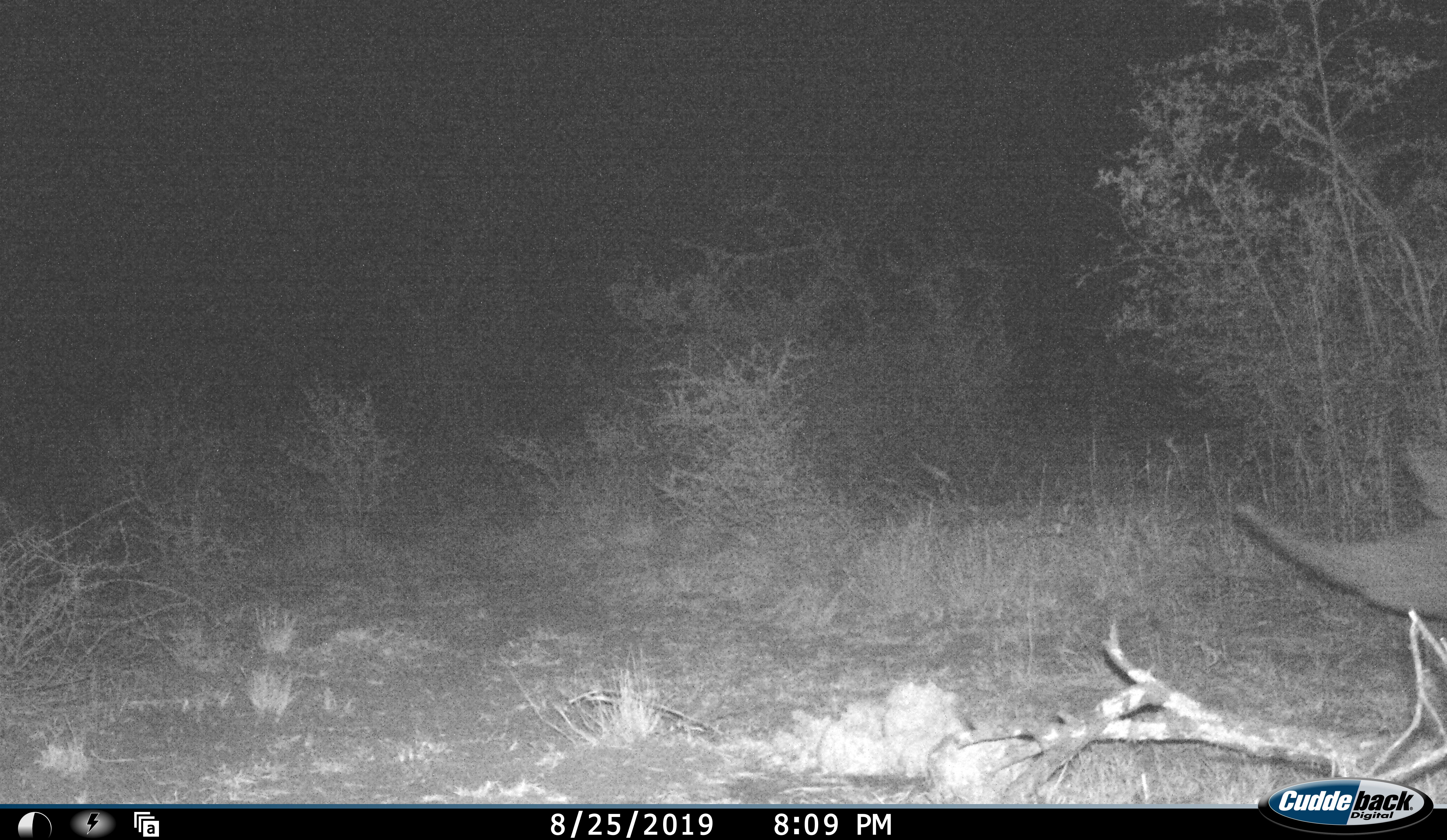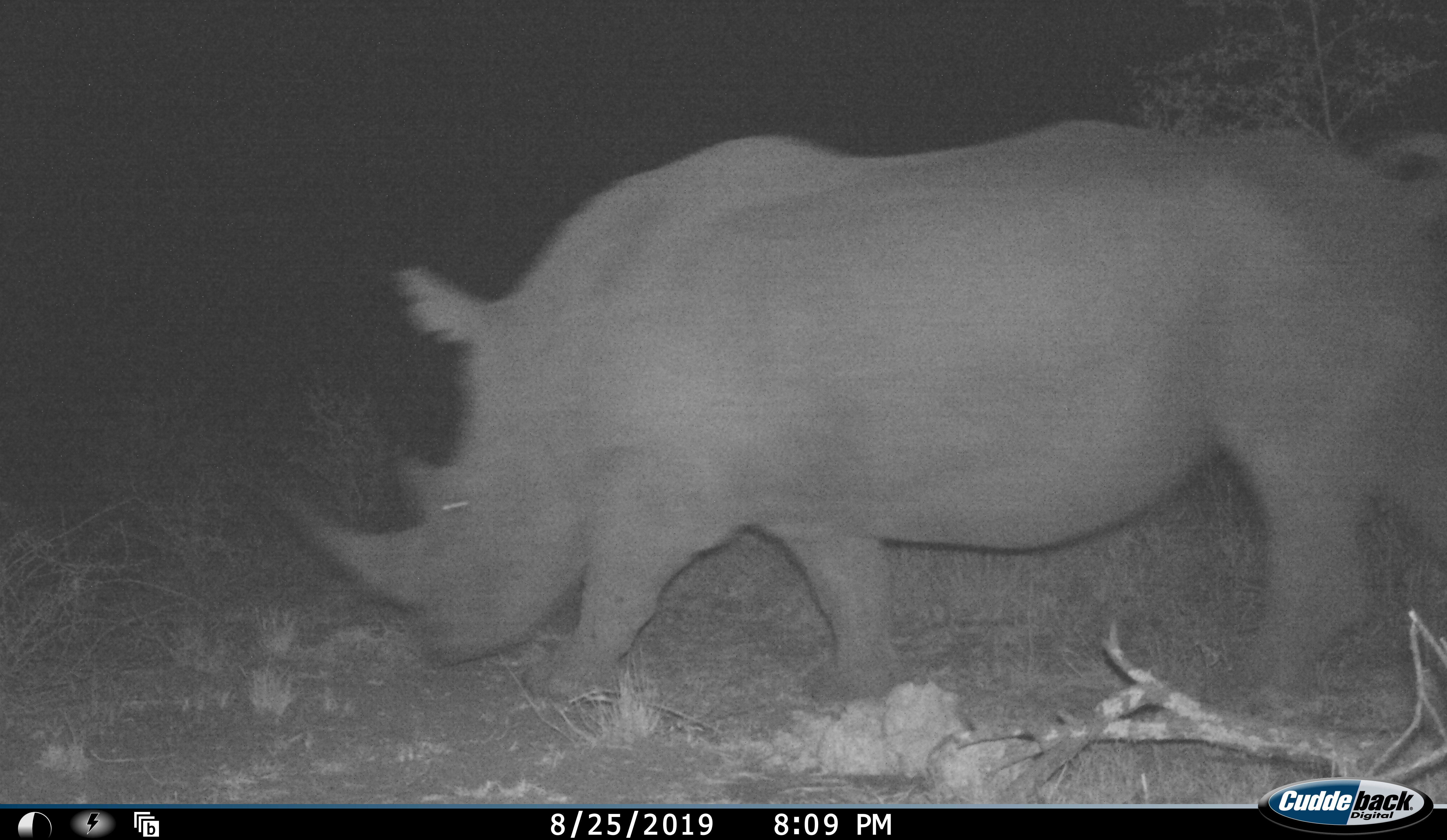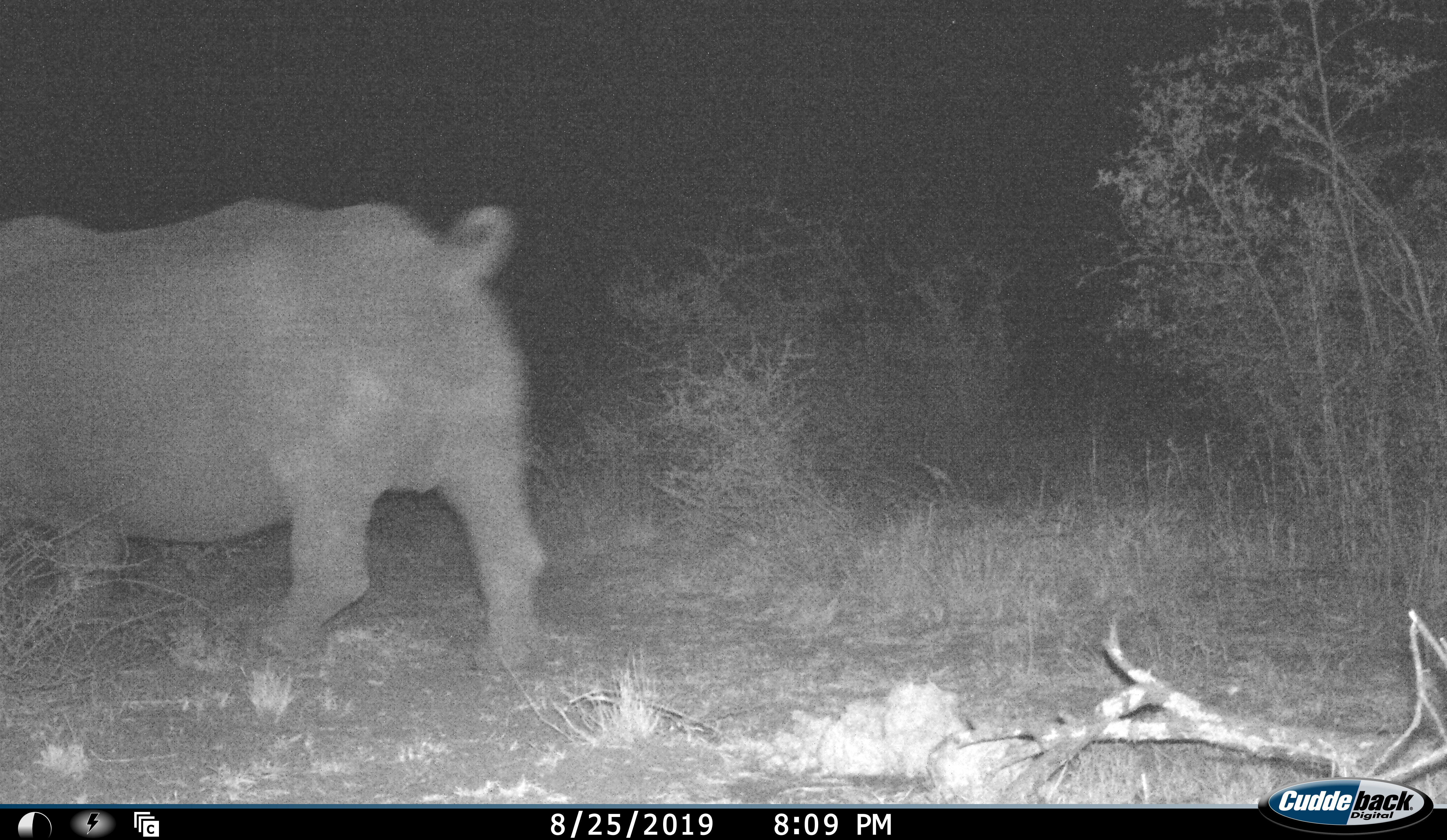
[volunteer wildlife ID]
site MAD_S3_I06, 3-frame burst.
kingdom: Animalia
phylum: Chordata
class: Mammalia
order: Perissodactyla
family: Rhinocerotidae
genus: Ceratotherium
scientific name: Ceratotherium simum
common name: white rhinoceros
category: rhinoceroswhite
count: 1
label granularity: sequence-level